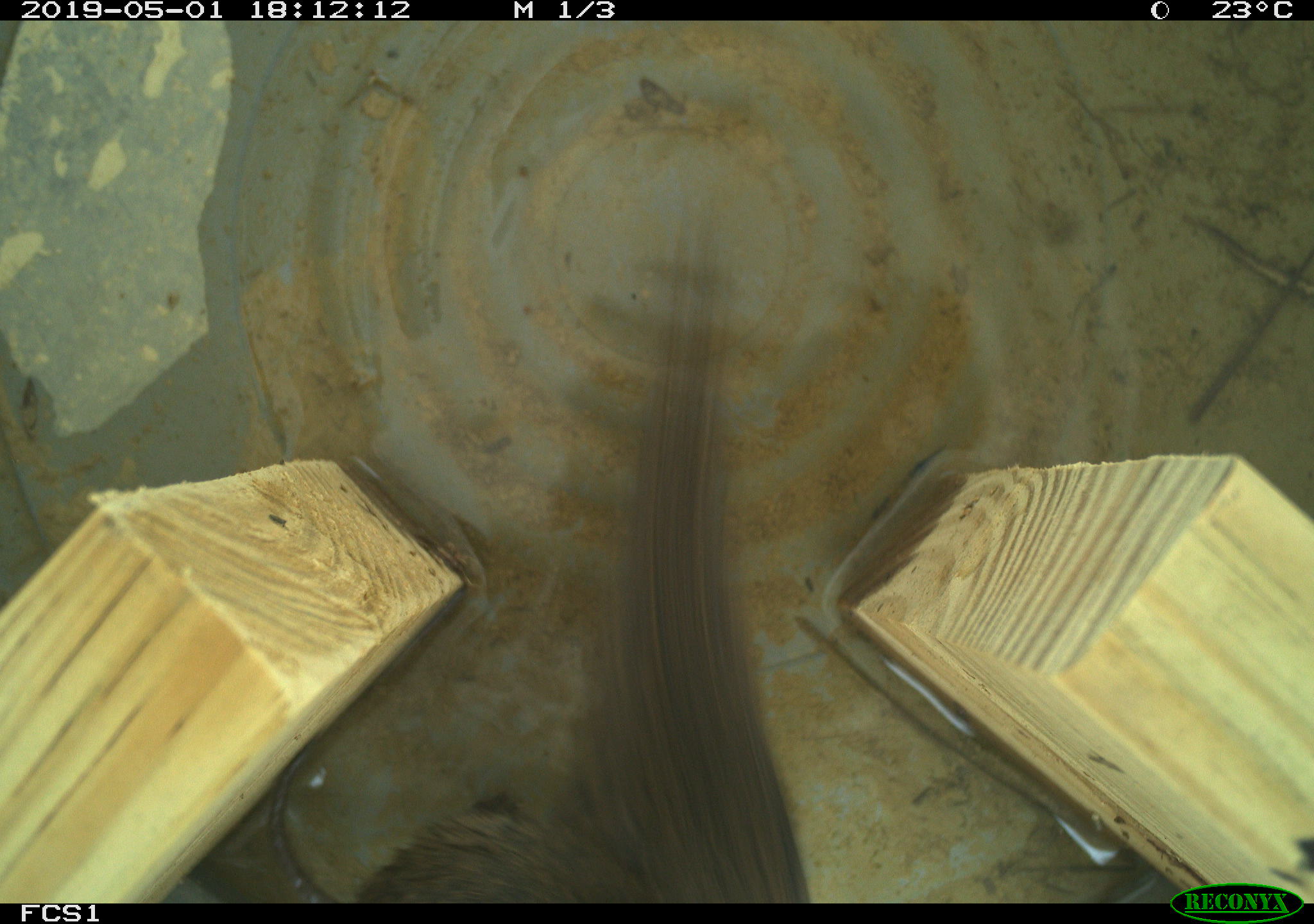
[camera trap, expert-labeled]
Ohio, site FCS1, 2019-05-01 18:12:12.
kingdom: Animalia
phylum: Chordata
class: Mammalia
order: Rodentia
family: Cricetidae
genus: Microtus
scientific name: Microtus pennsylvanicus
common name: meadow vole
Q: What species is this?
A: Meadow vole (Microtus pennsylvanicus).